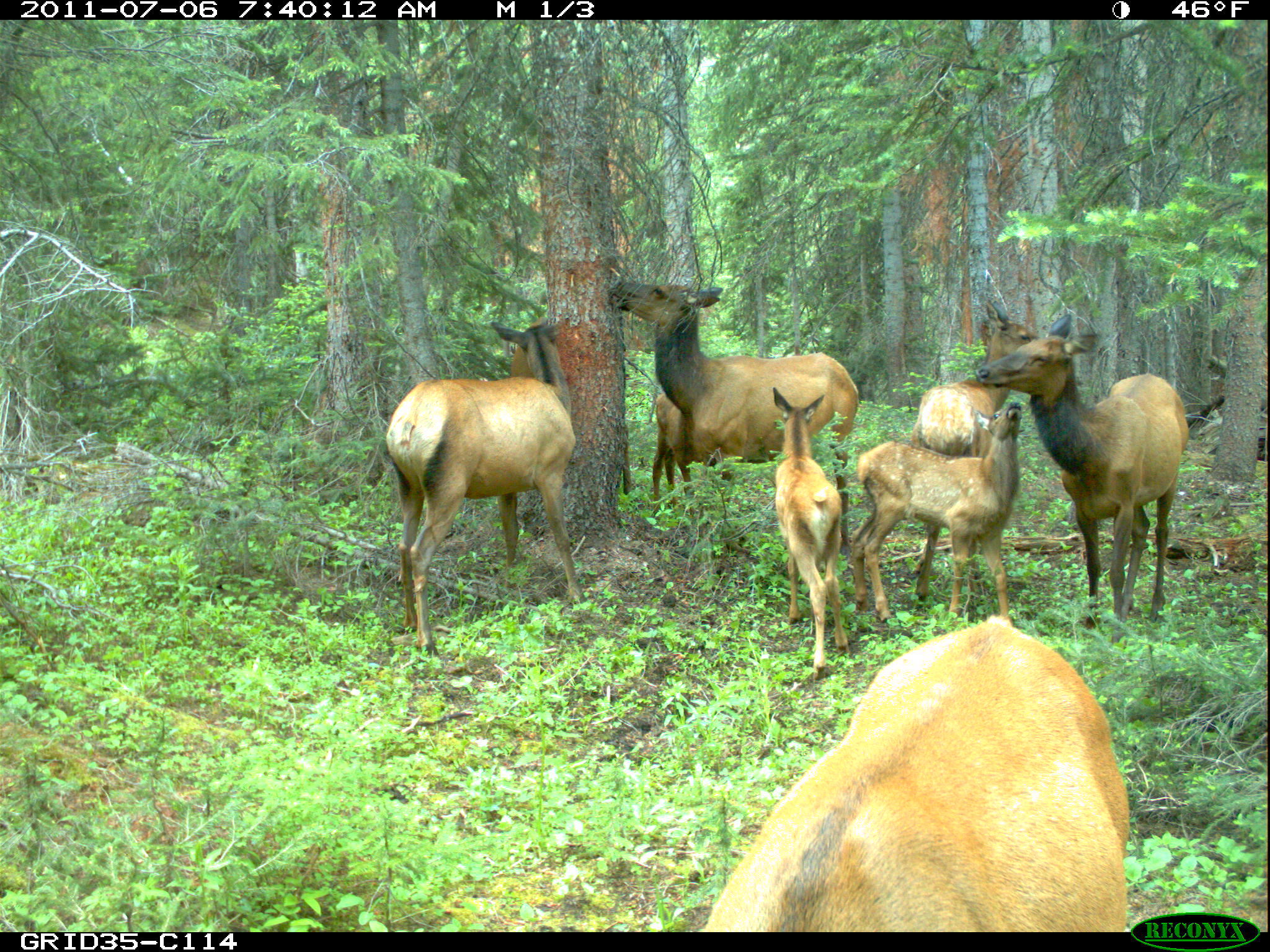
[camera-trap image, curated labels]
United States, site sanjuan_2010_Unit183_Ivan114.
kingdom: Animalia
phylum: Chordata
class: Mammalia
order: Artiodactyla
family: Cervidae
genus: Cervus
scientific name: Cervus elaphus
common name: red deer